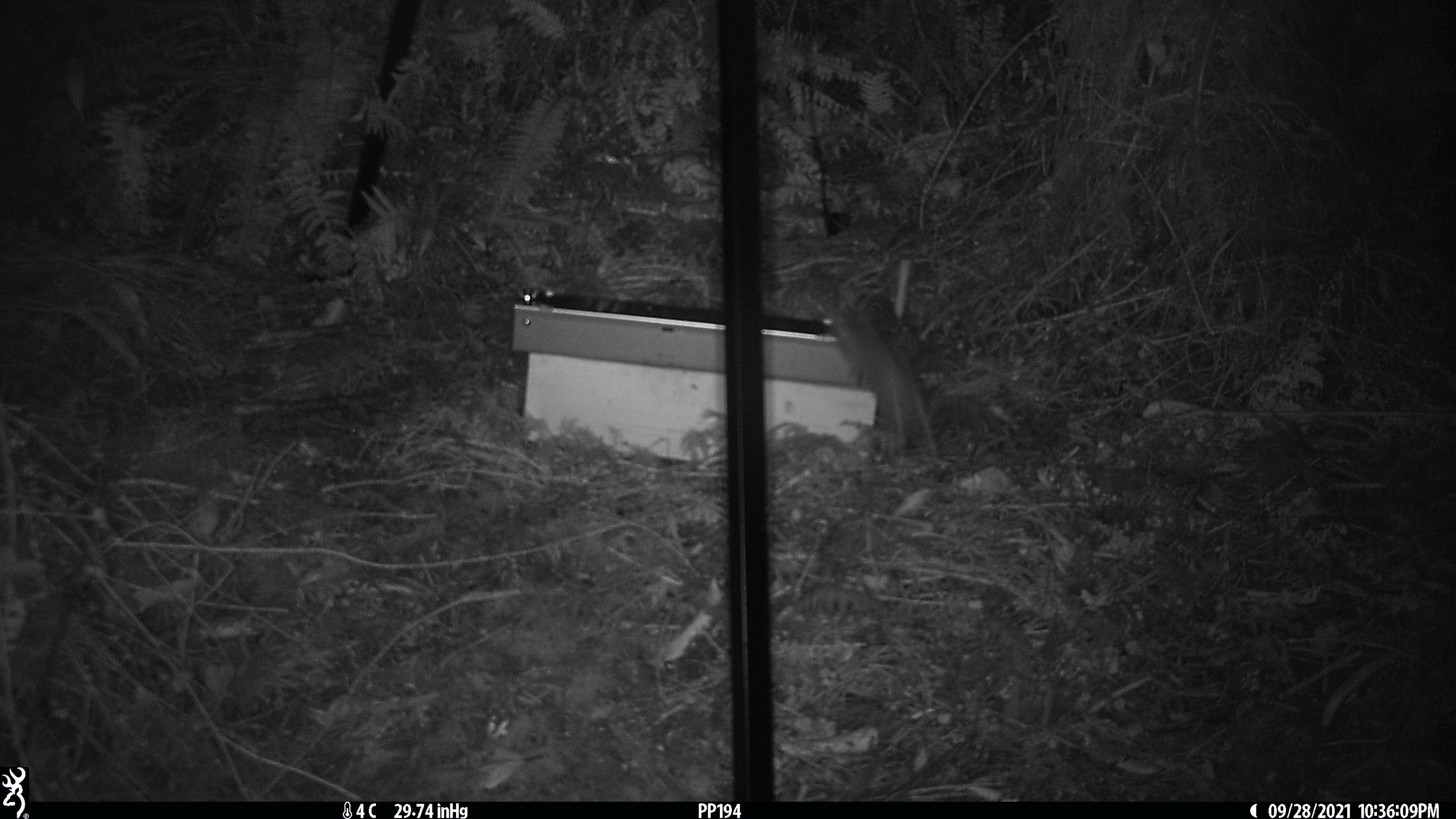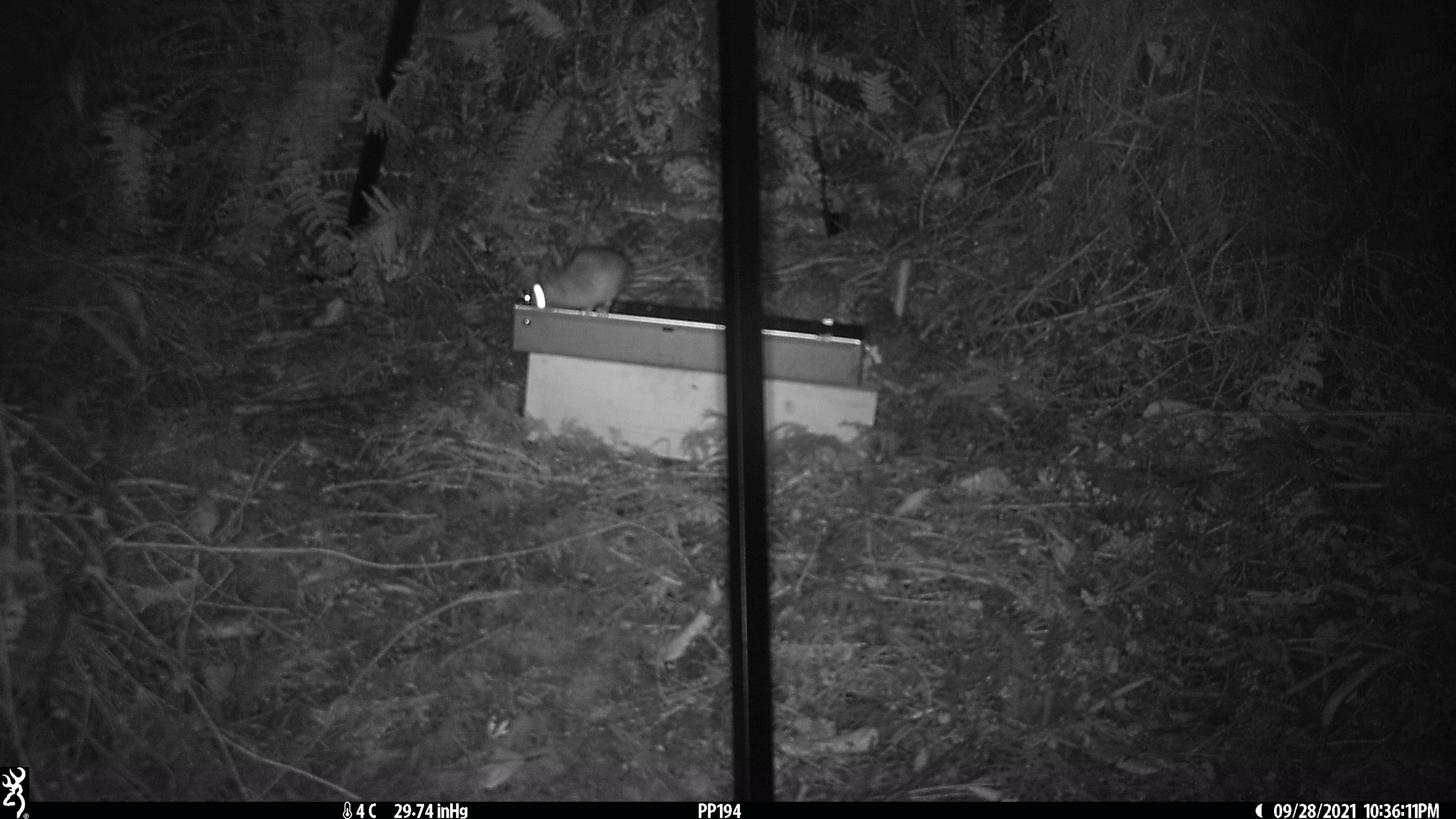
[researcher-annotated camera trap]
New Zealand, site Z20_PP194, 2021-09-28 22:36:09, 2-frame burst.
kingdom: Animalia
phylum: Chordata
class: Mammalia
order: Rodentia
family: Muridae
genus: Rattus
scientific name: Rattus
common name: rat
Rat (Rattus).